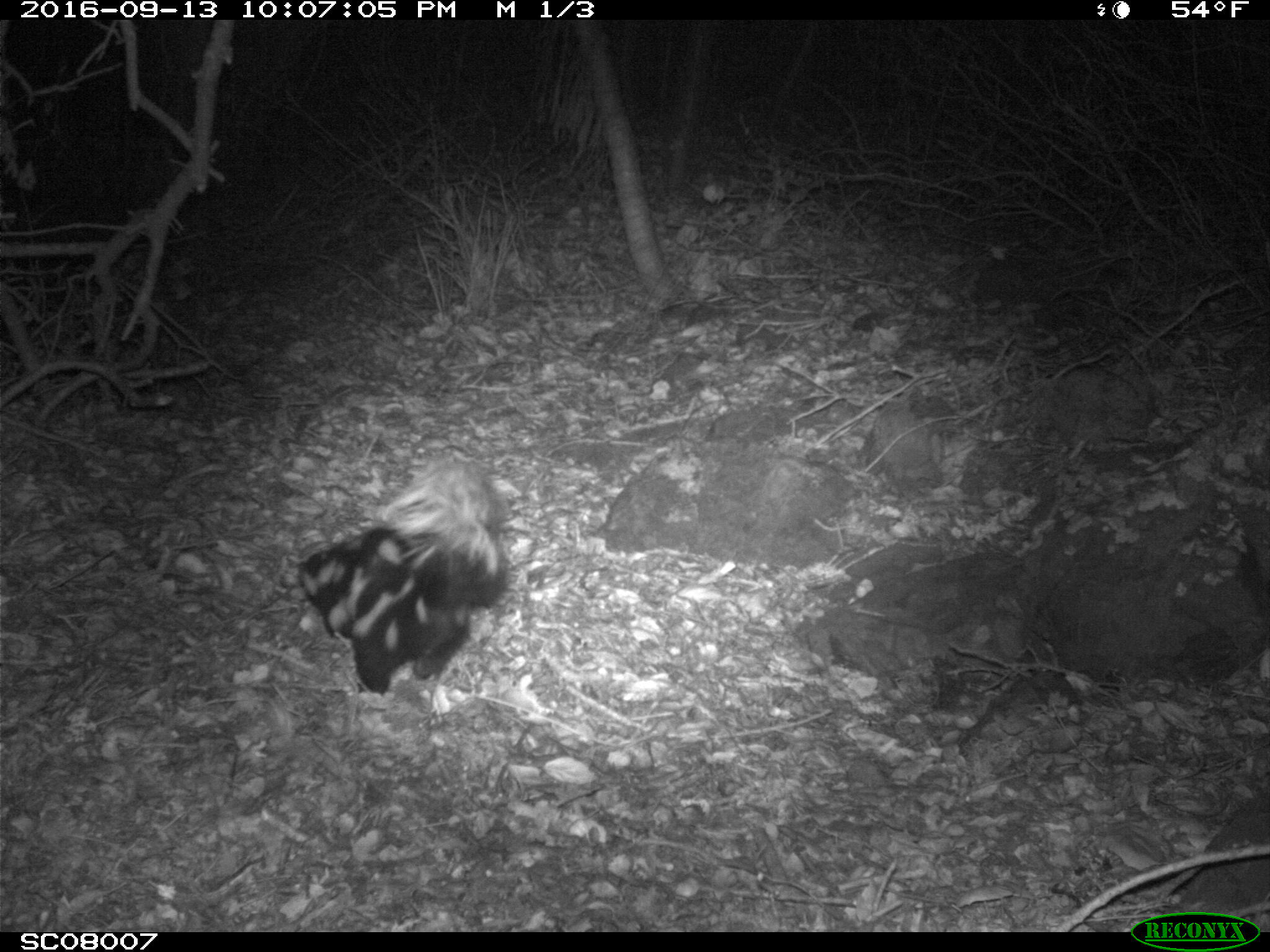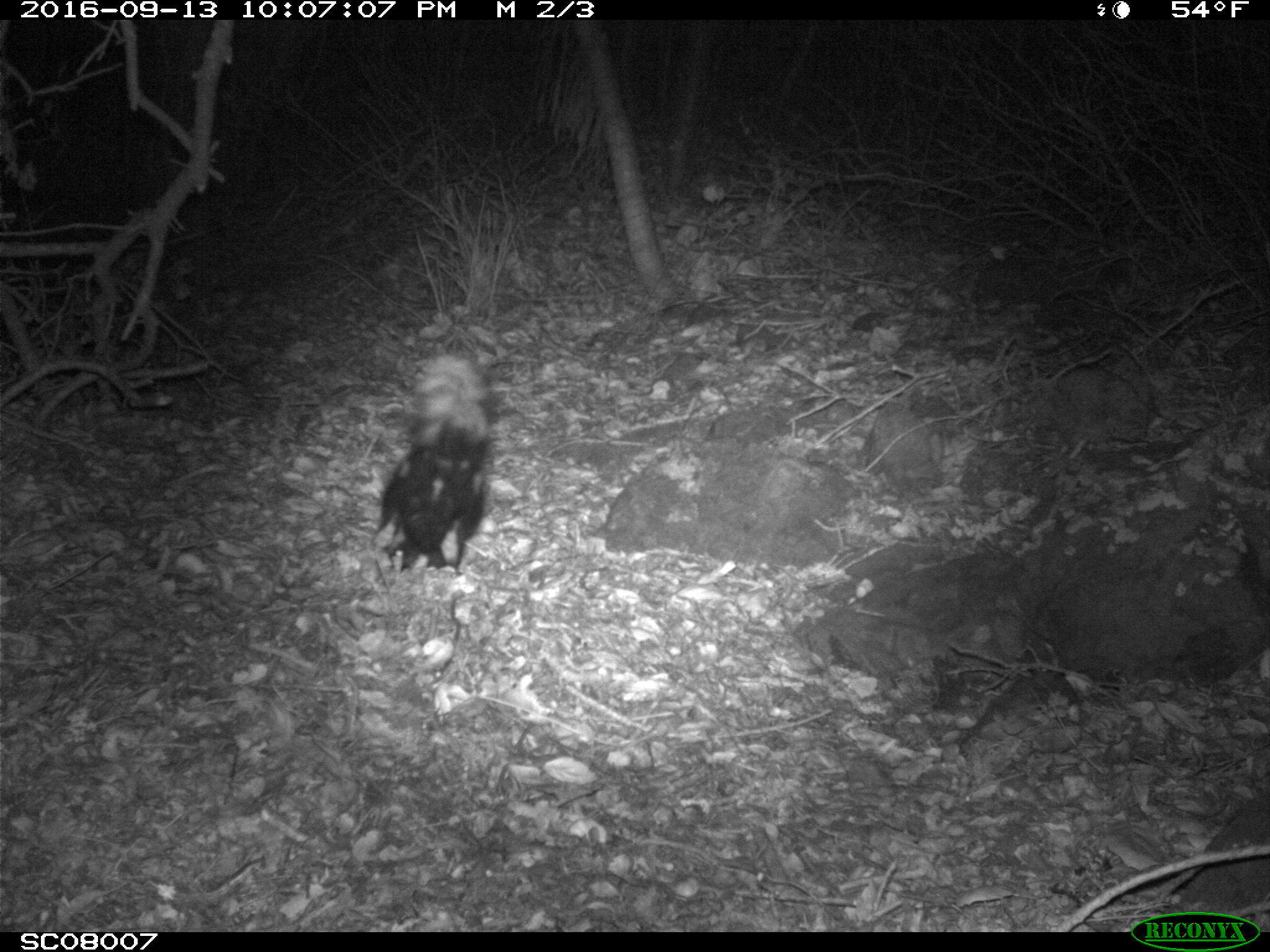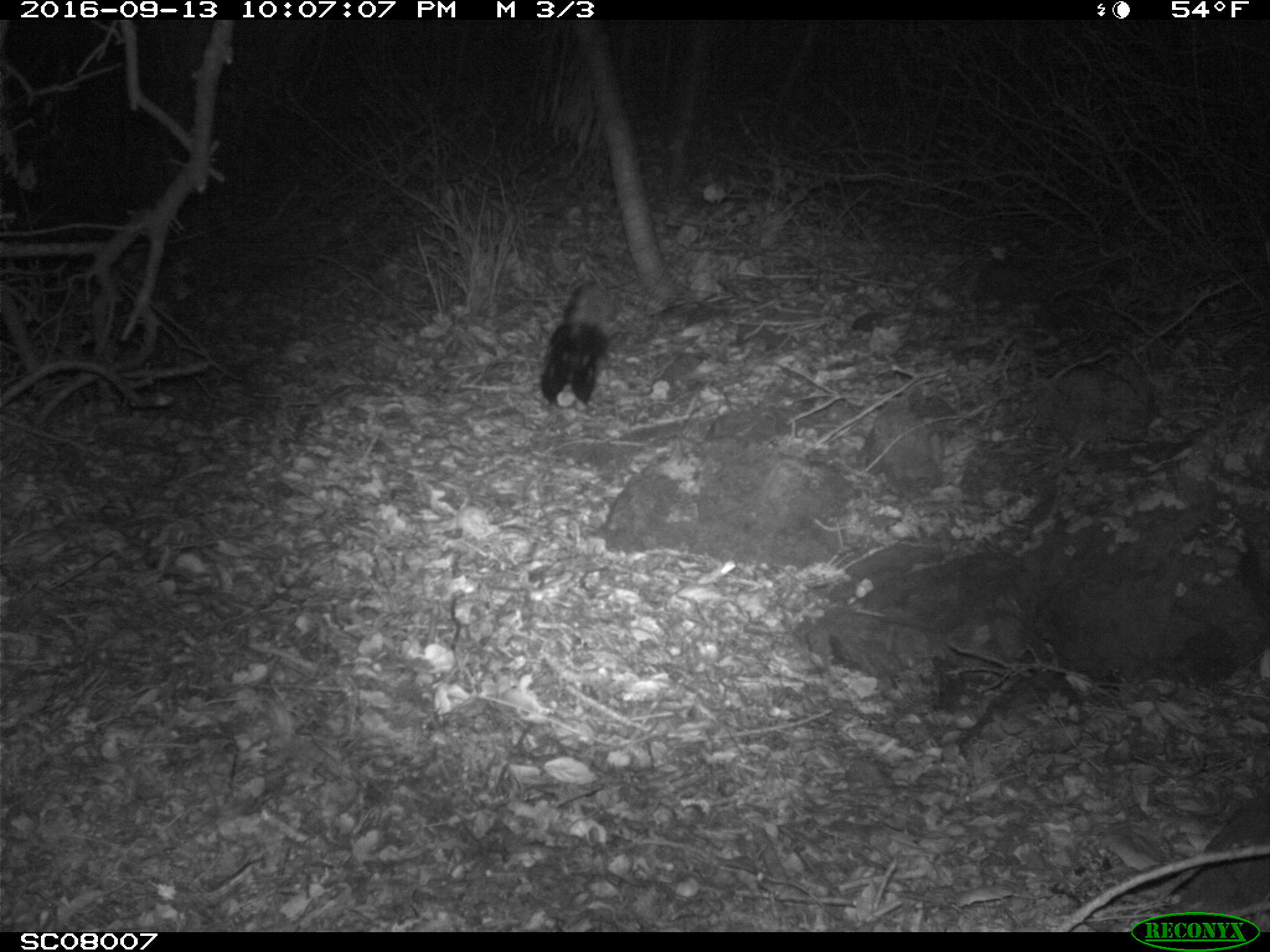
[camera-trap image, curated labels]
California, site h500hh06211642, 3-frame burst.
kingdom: Animalia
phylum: Chordata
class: Mammalia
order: Carnivora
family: Mephitidae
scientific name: Mephitidae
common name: skunk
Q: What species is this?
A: Skunk (Mephitidae).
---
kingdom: Animalia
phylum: Chordata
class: Mammalia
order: Carnivora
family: Canidae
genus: Urocyon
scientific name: Urocyon littoralis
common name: island fox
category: fox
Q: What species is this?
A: Fox (island fox) (Urocyon littoralis).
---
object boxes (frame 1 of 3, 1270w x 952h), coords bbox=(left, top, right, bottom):
skunk: bbox=(298, 459, 510, 729)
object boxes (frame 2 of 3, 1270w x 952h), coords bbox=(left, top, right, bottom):
fox: bbox=(377, 355, 494, 572)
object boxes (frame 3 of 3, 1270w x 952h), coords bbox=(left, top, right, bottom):
skunk: bbox=(539, 283, 608, 411)